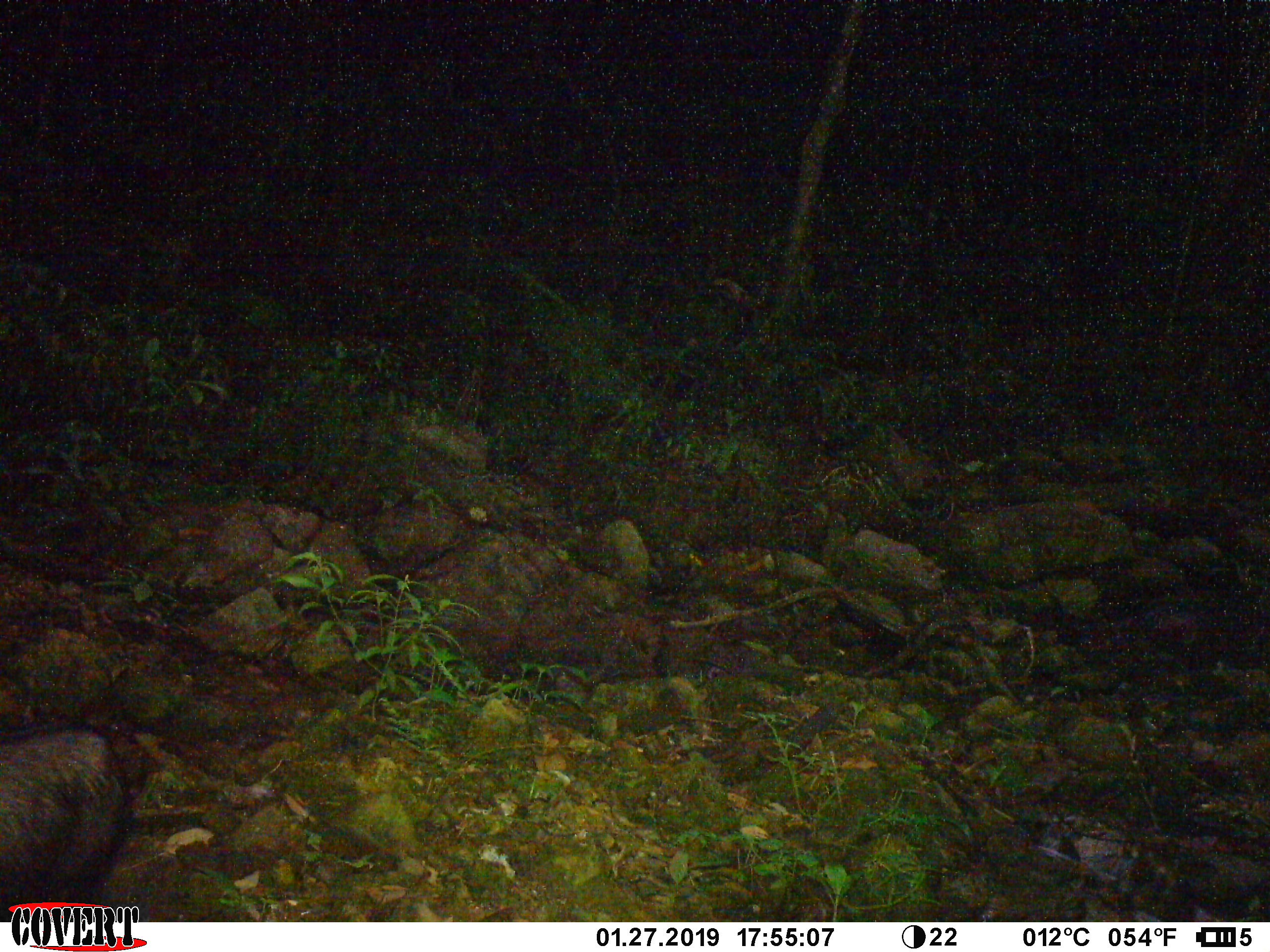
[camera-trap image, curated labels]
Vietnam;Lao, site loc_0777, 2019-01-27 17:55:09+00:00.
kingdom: Animalia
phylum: Chordata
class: Mammalia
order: Artiodactyla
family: Bovidae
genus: Capricornis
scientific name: Capricornis sumatraensis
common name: chinese serow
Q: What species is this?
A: Chinese serow (Capricornis sumatraensis).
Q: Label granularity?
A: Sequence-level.